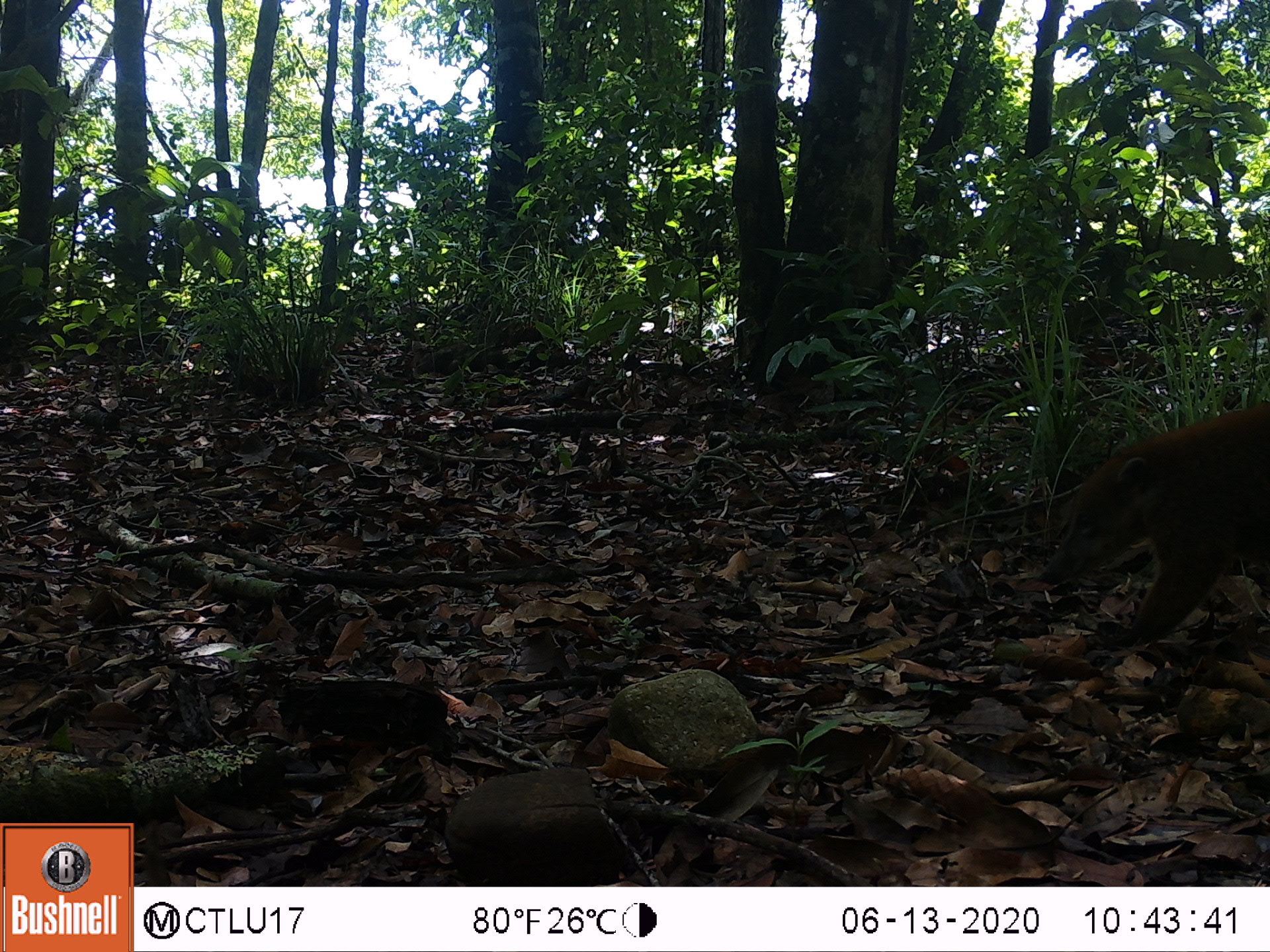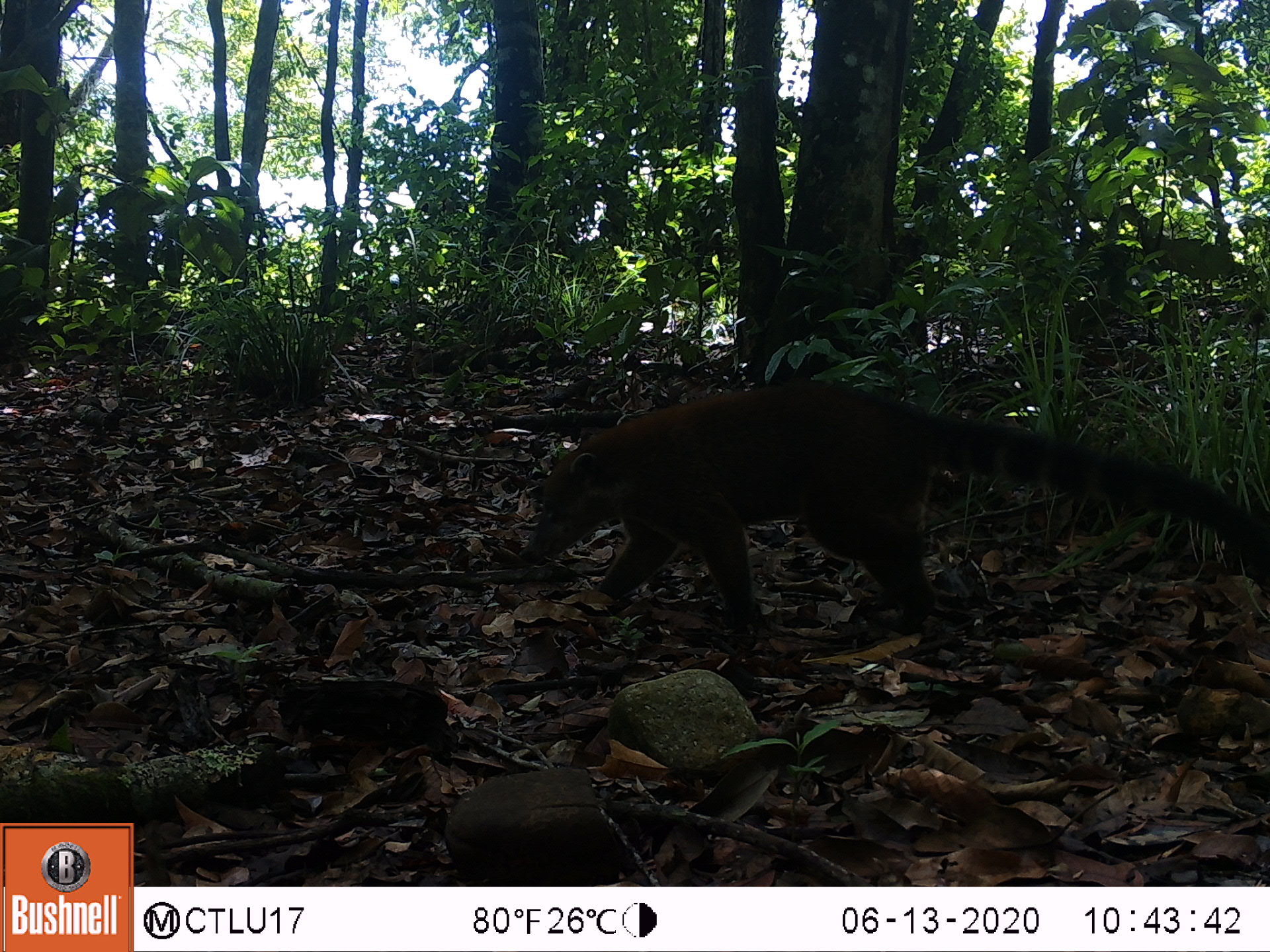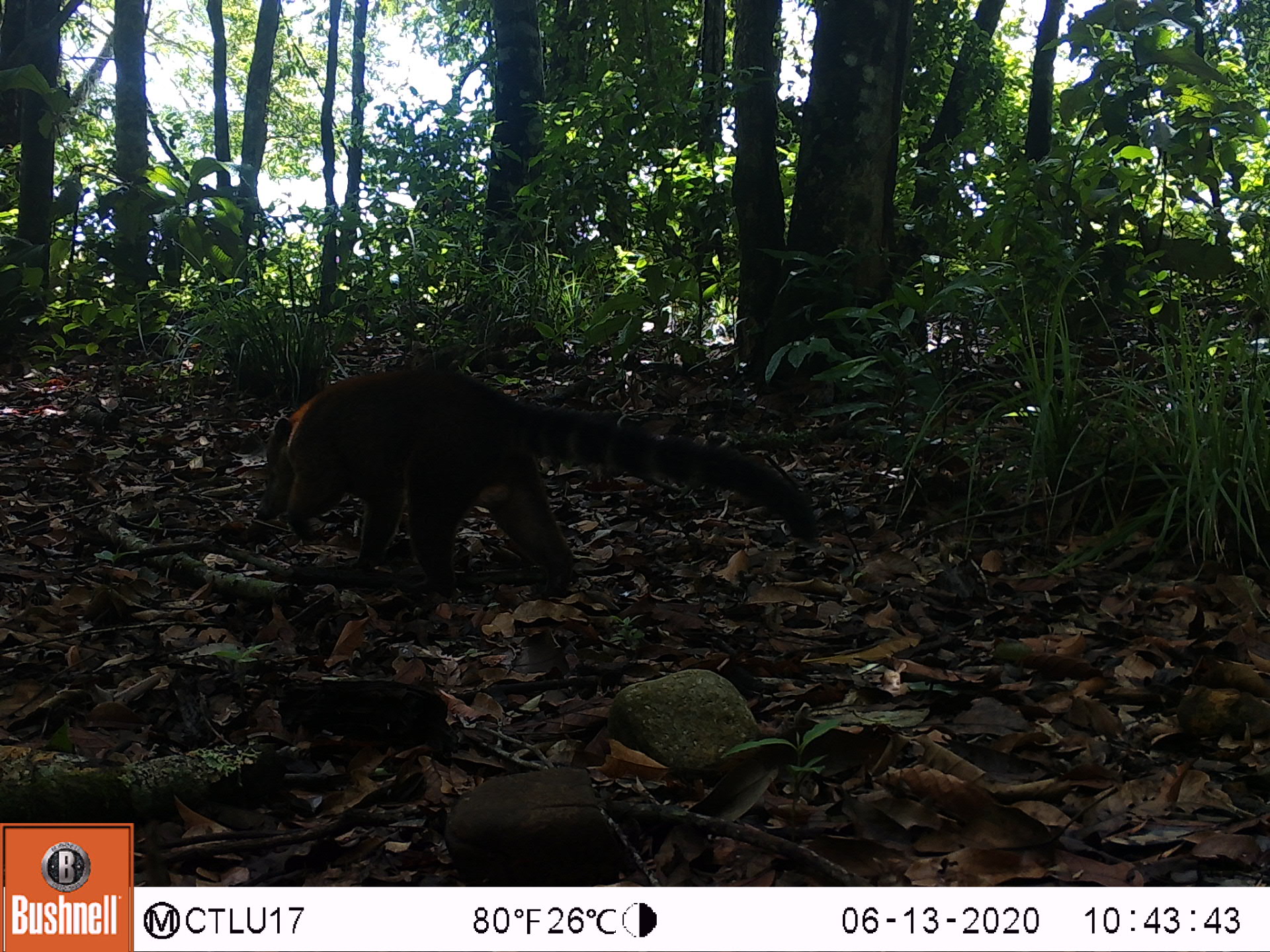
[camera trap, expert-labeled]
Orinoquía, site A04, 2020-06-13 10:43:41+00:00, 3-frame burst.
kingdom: Animalia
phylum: Chordata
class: Mammalia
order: Carnivora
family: Procyonidae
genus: Nasua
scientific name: Nasua nasua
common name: south american coati